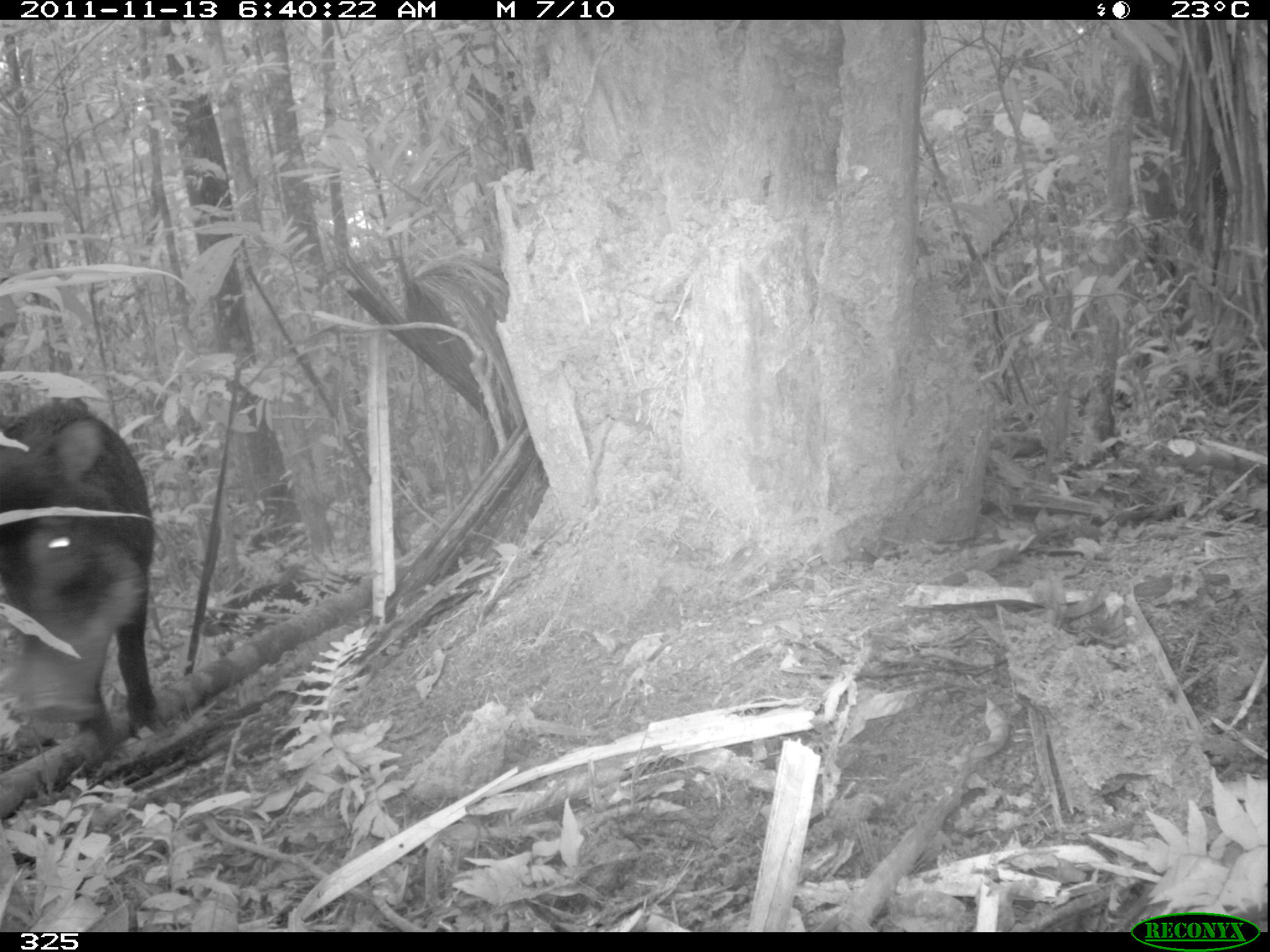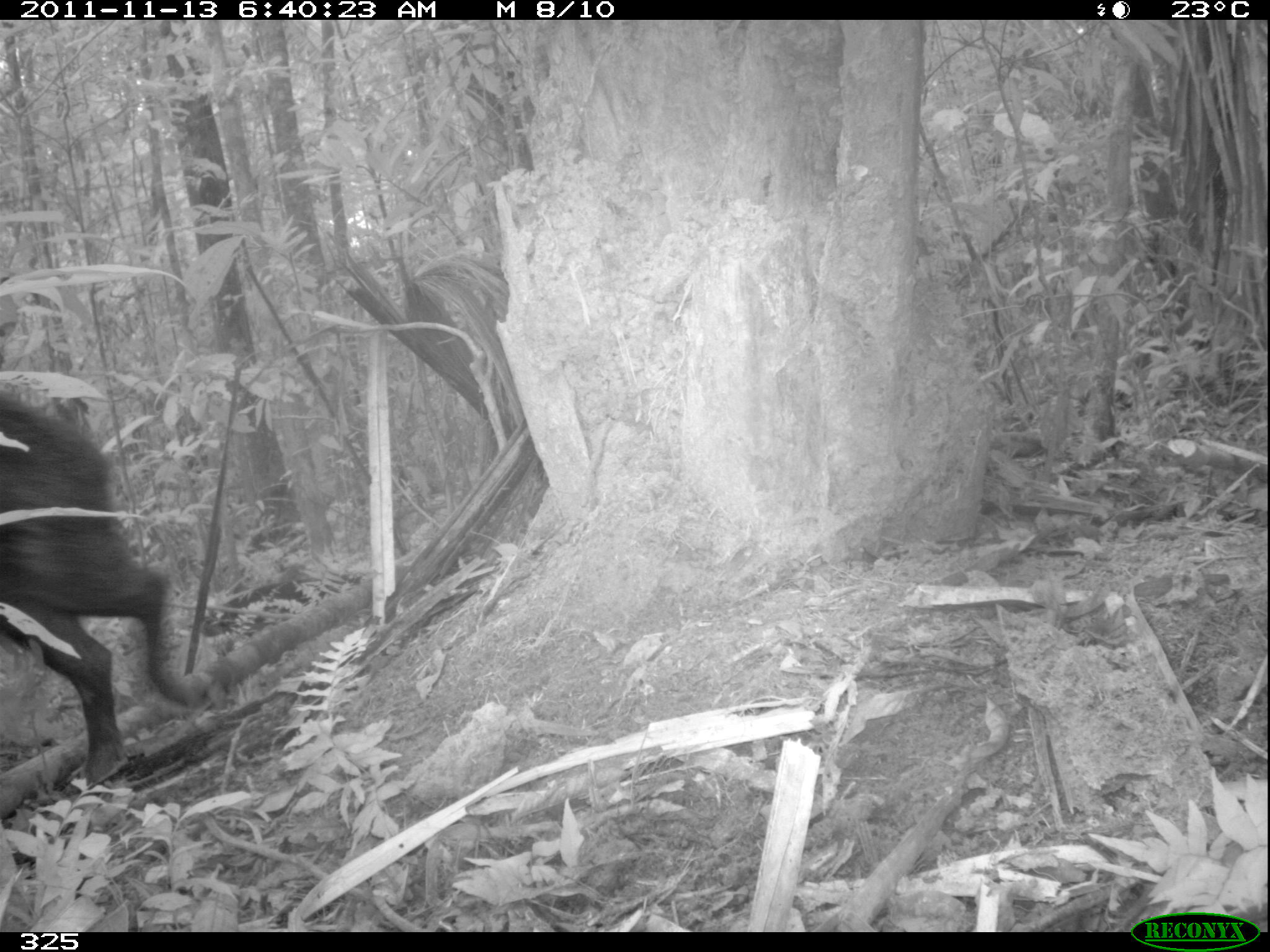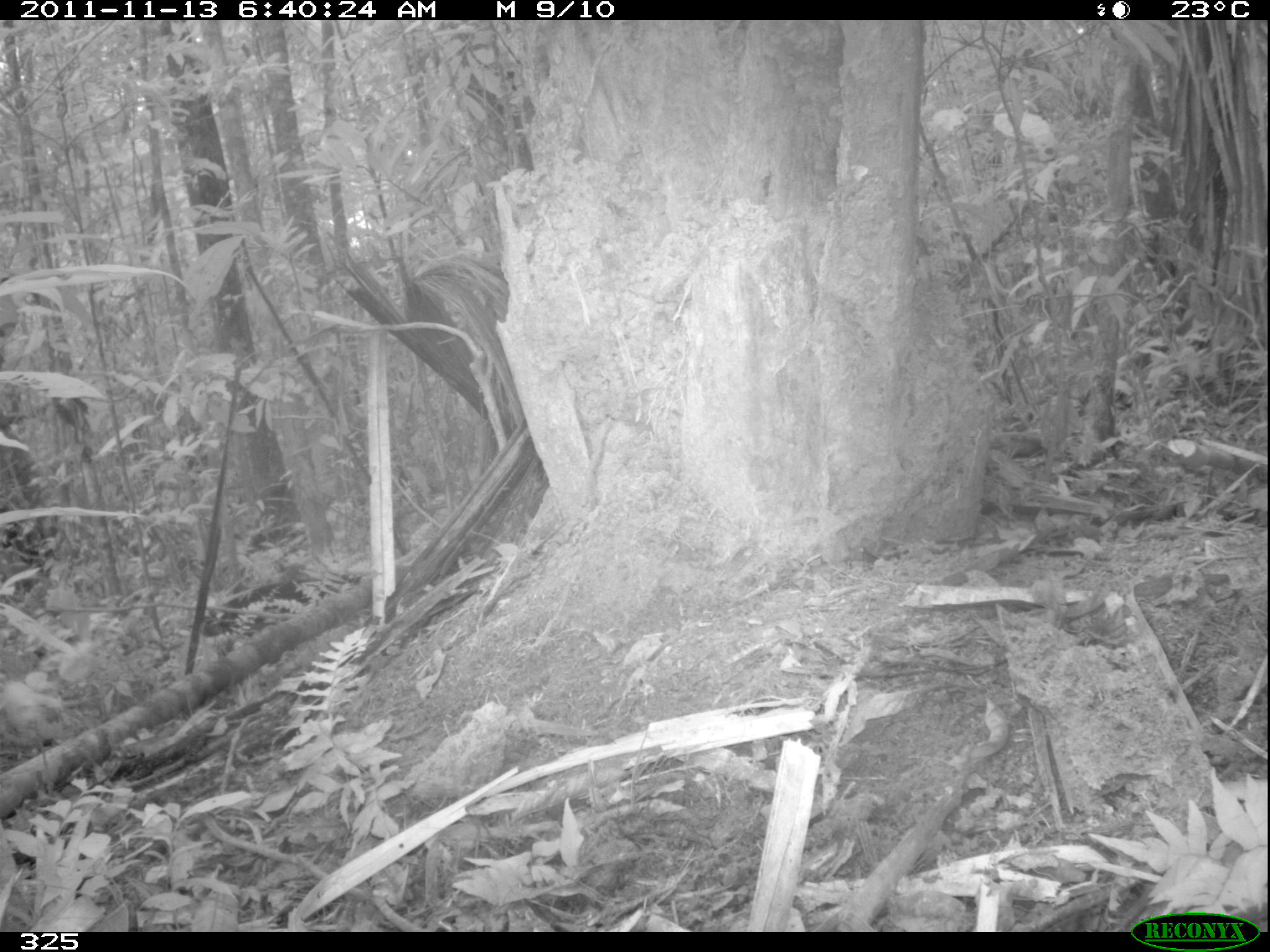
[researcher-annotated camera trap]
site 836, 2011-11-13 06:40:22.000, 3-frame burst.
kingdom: Animalia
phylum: Chordata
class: Mammalia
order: Artiodactyla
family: Tayassuidae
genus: Tayassu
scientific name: Tayassu pecari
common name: white-lipped peccary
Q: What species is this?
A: Tayassu pecari (white-lipped peccary).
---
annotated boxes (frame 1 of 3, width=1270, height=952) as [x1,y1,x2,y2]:
tayassu pecari: [2,394,155,752]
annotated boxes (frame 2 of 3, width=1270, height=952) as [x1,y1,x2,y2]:
tayassu pecari: [1,393,208,781]